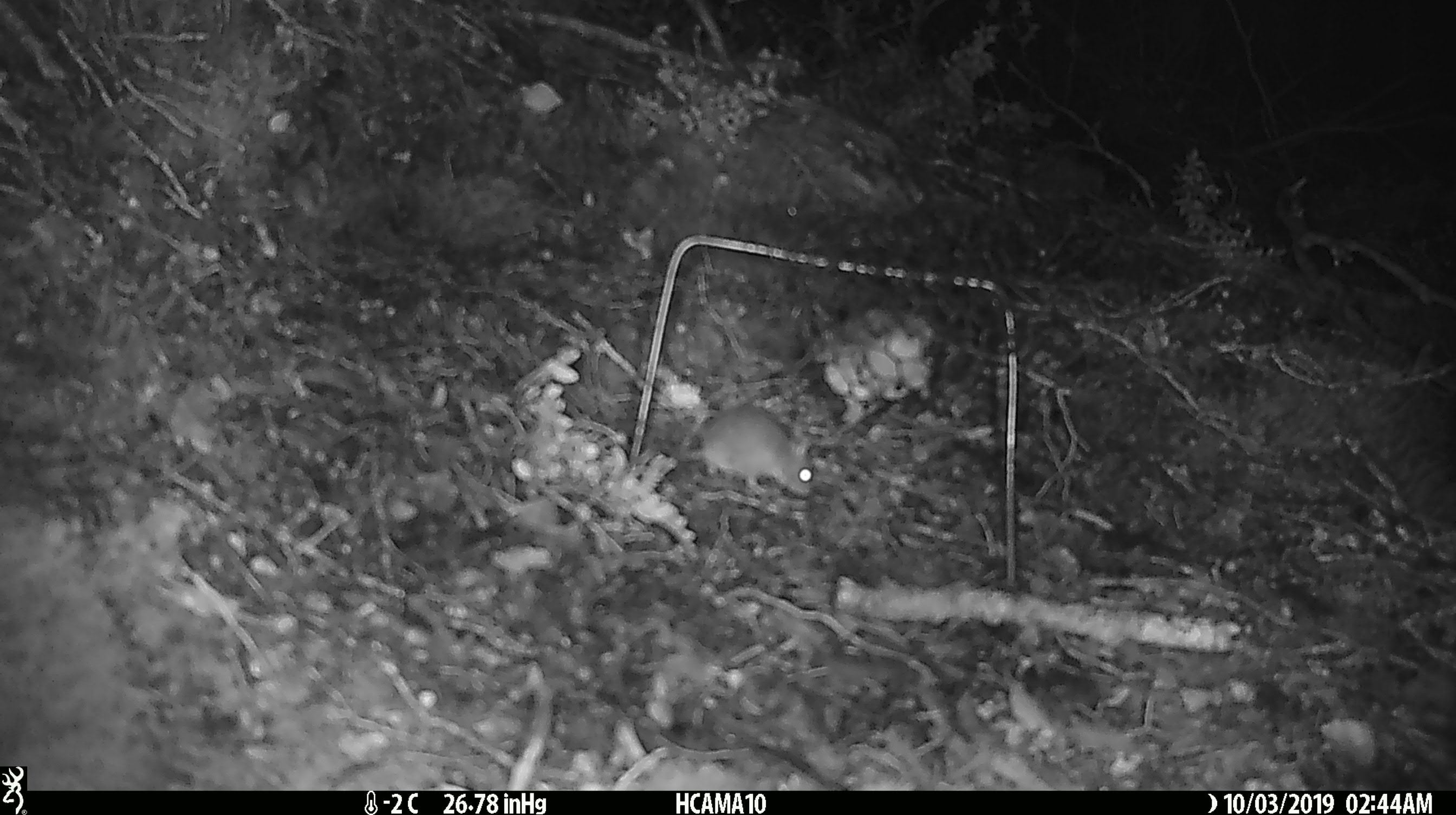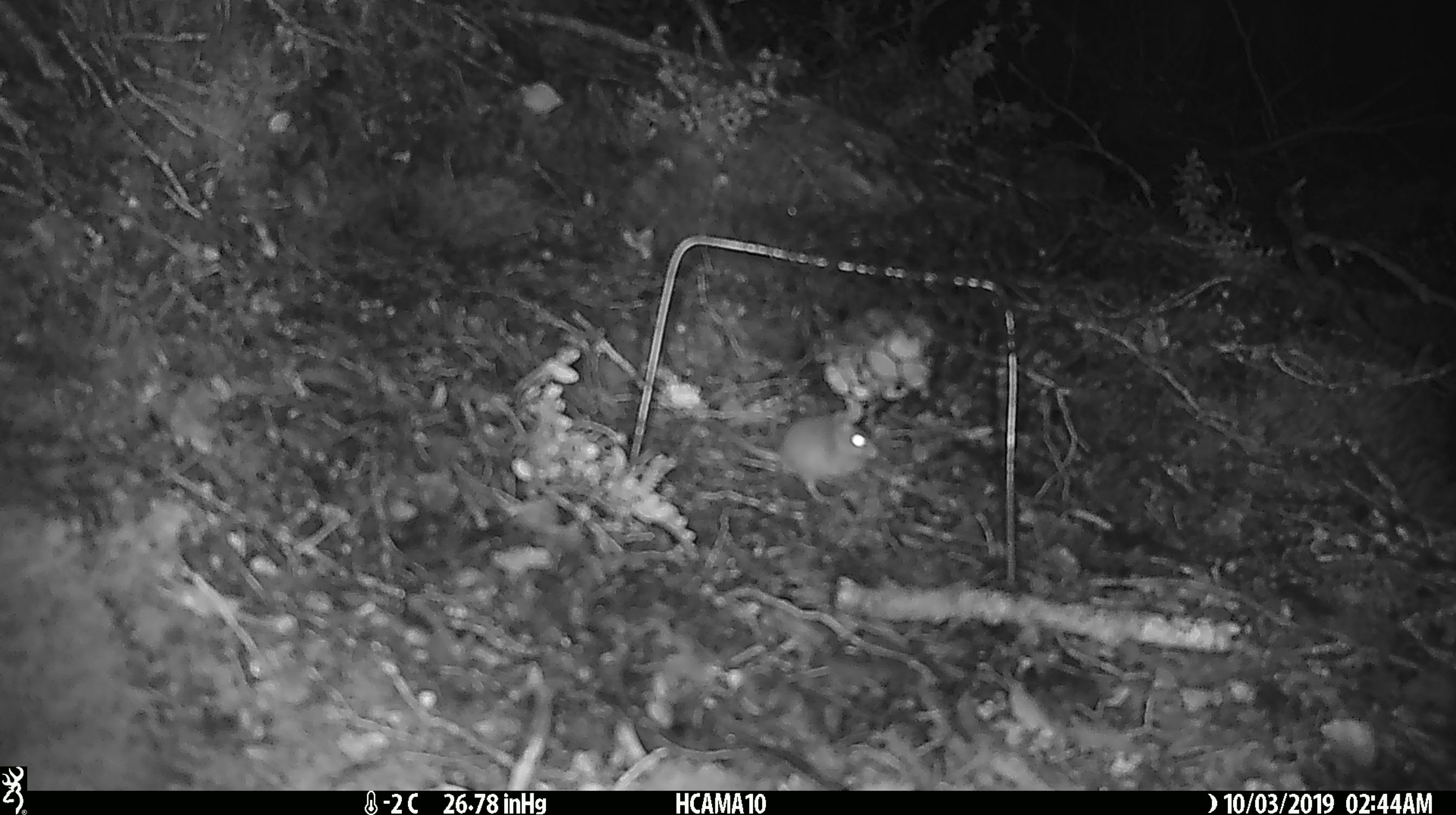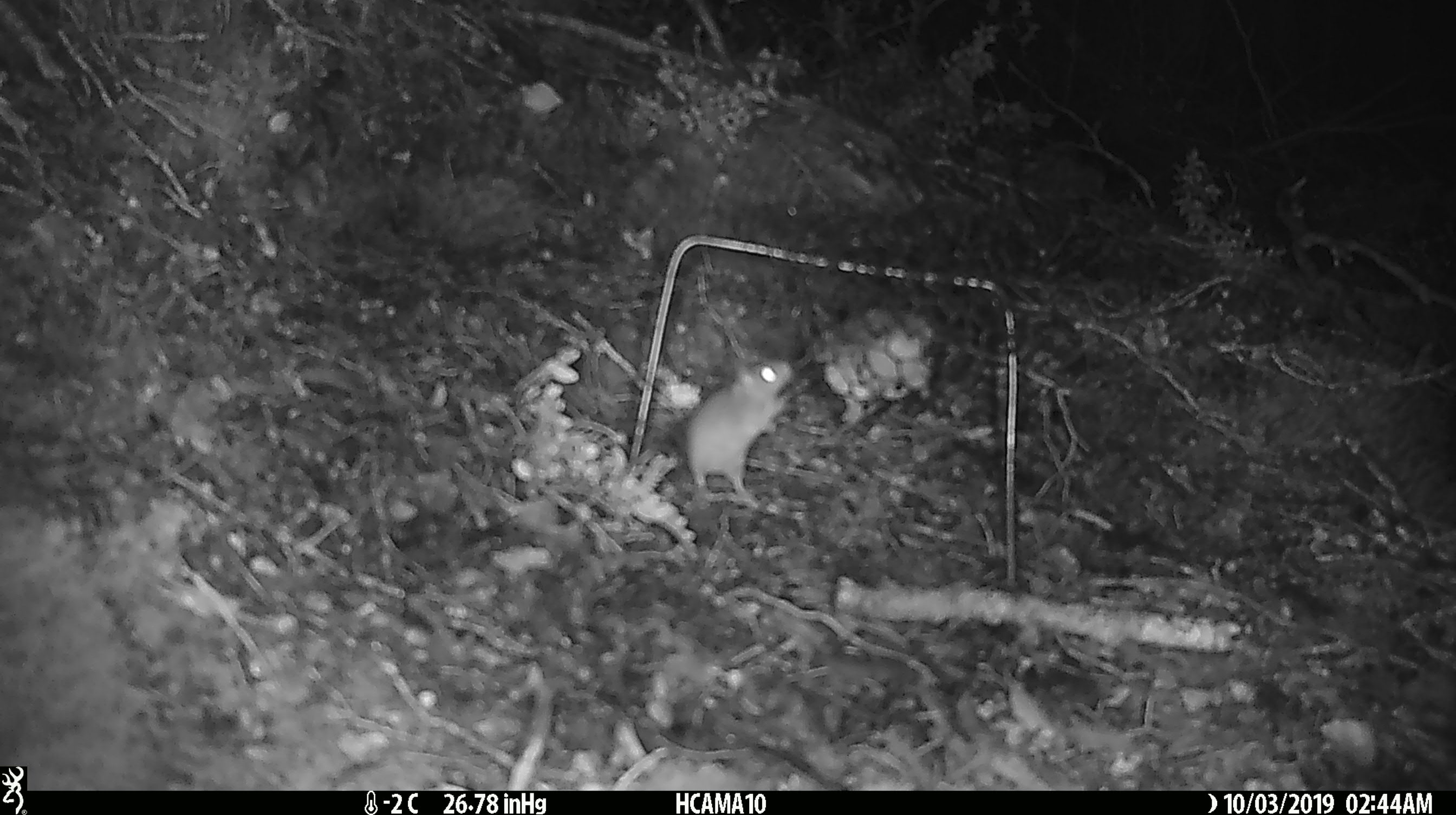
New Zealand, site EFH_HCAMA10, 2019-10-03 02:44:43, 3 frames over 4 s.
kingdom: Animalia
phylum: Chordata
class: Mammalia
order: Rodentia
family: Muridae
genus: Mus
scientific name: Mus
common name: mouse